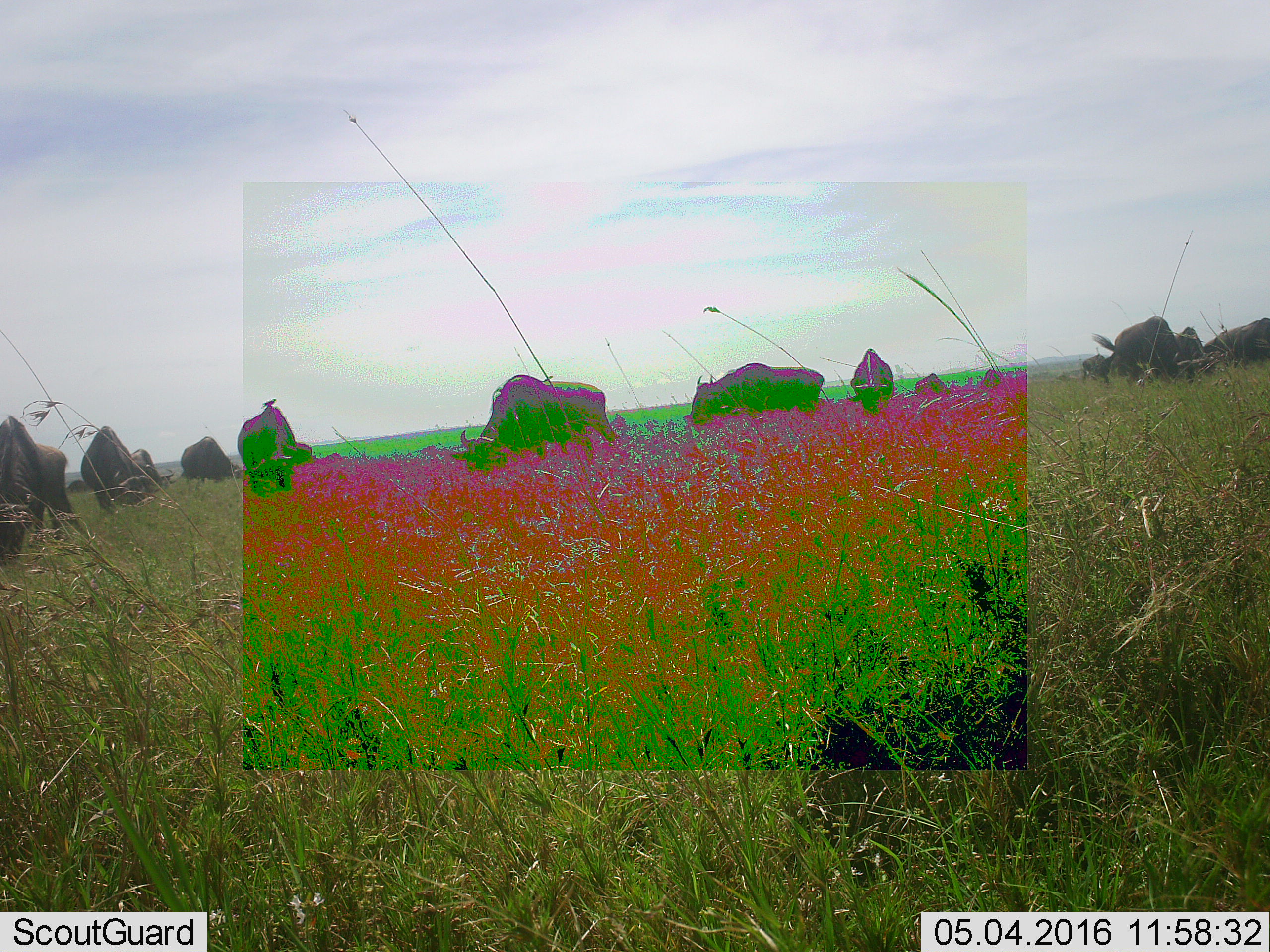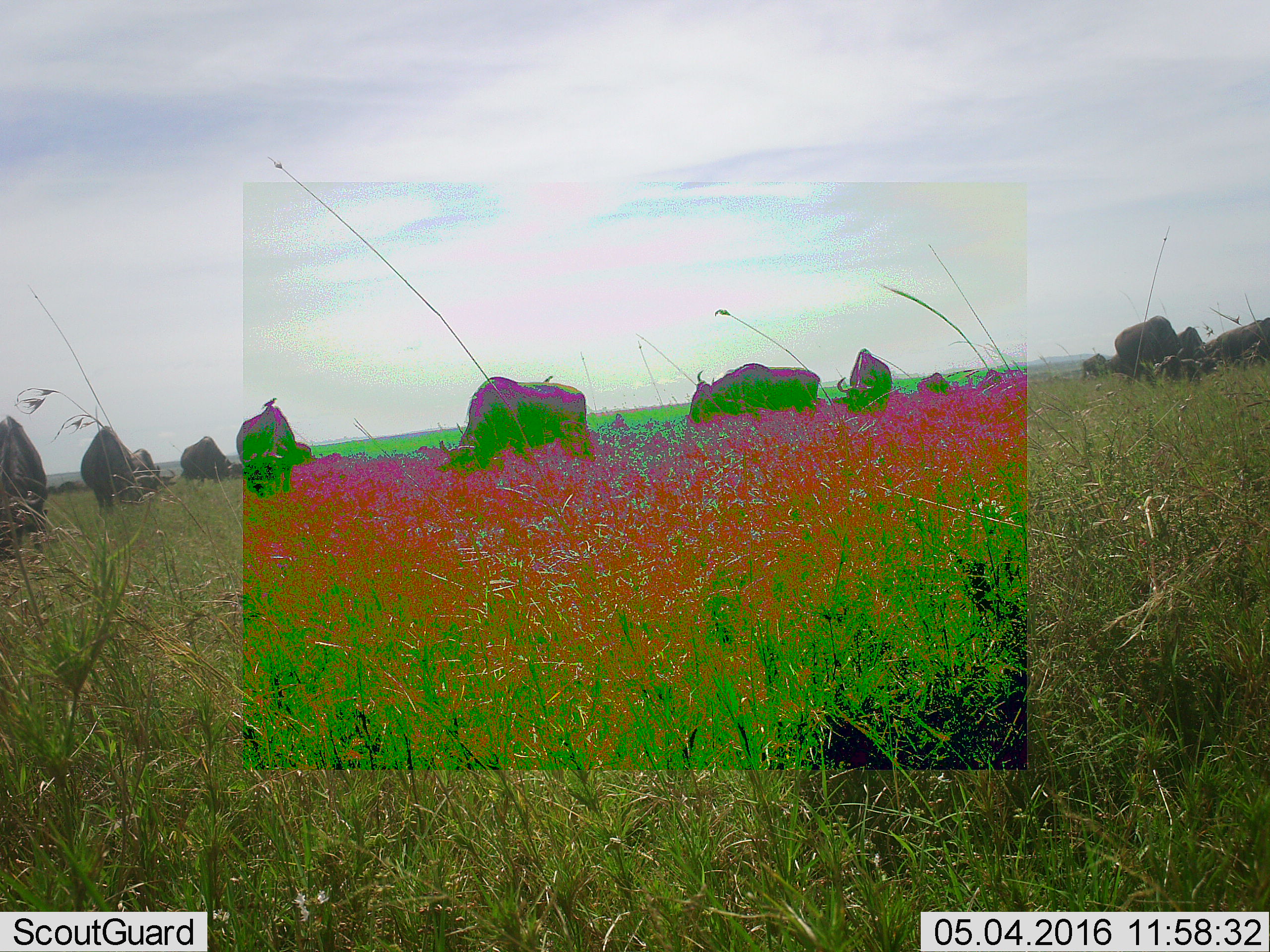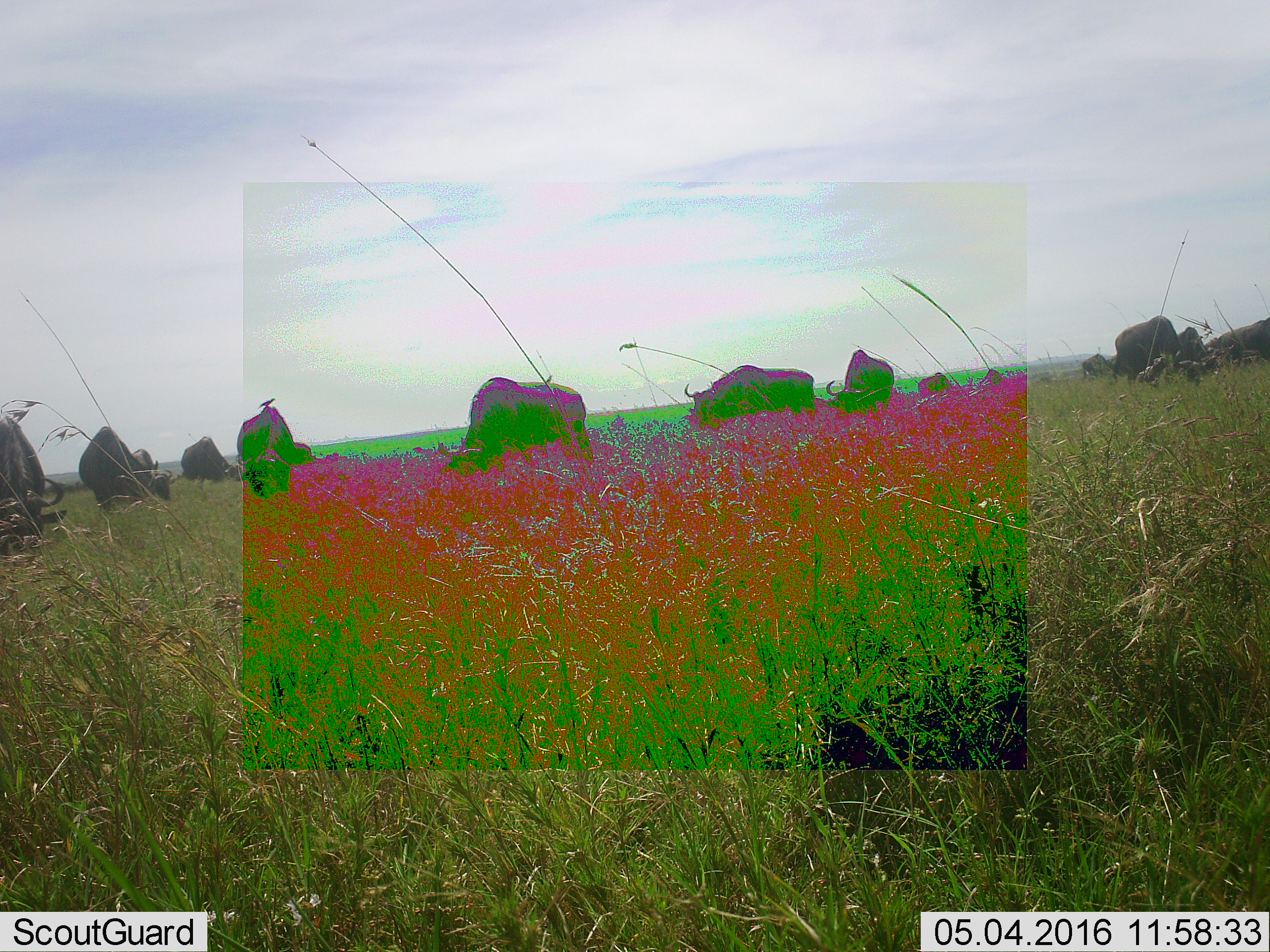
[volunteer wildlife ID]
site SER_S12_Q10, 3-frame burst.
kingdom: Animalia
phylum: Chordata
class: Mammalia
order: Artiodactyla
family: Bovidae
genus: Connochaetes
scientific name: Connochaetes taurinus taurinus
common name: blue wildebeest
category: wildebeestblue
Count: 11-50.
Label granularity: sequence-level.